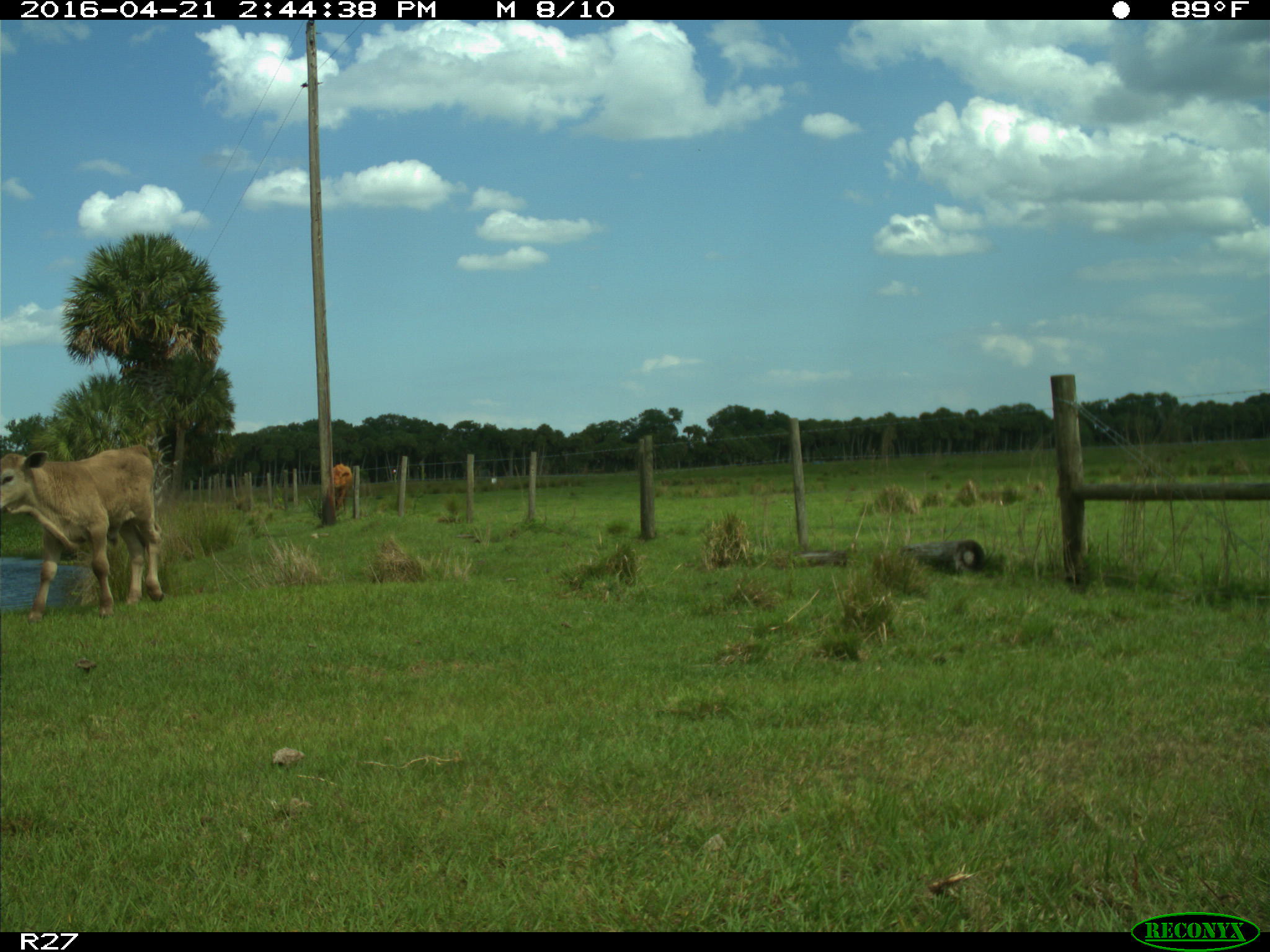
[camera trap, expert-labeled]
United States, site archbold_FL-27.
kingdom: Animalia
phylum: Chordata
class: Mammalia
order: Artiodactyla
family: Bovidae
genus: Bos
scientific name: Bos taurus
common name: domestic cow